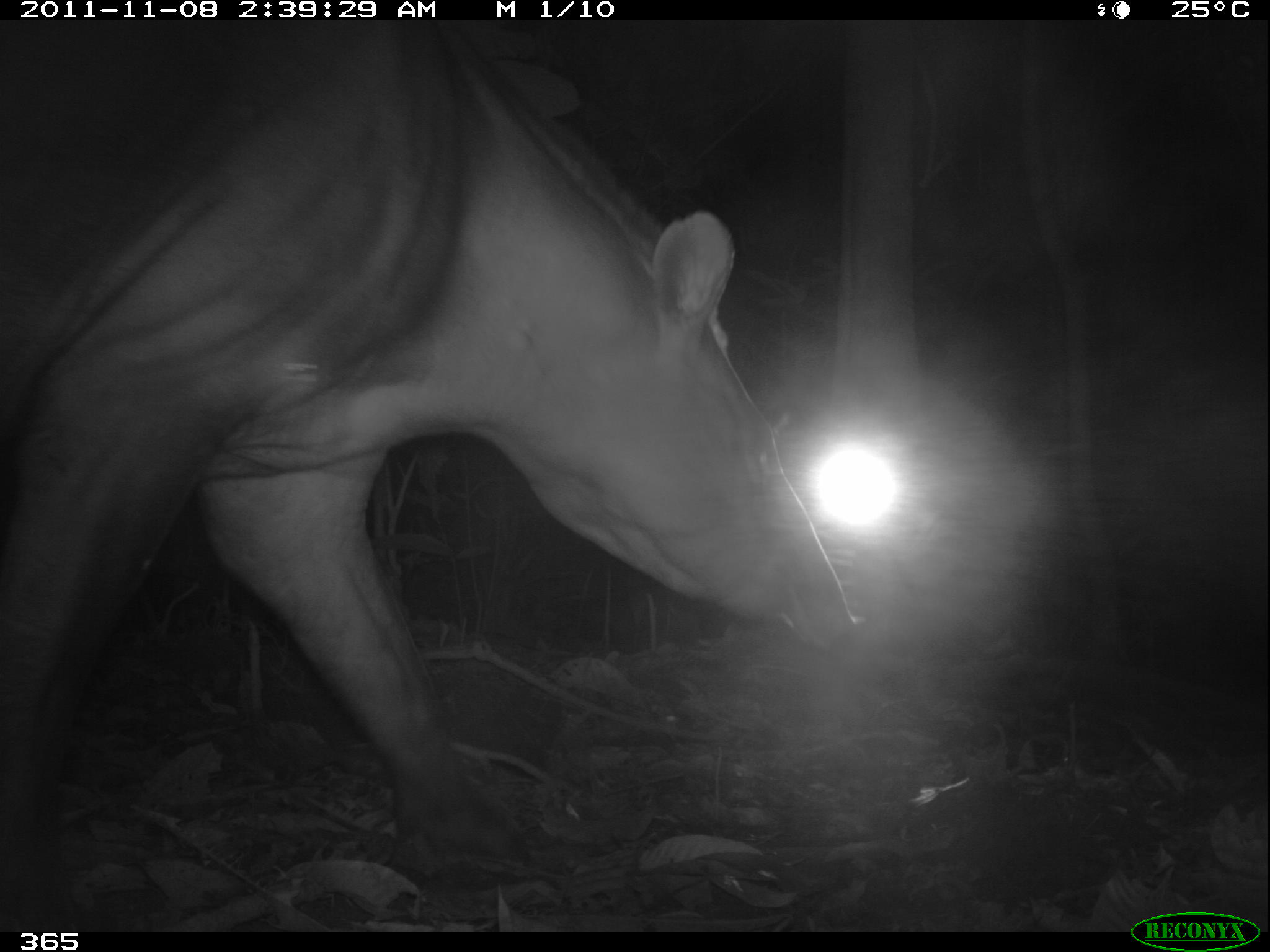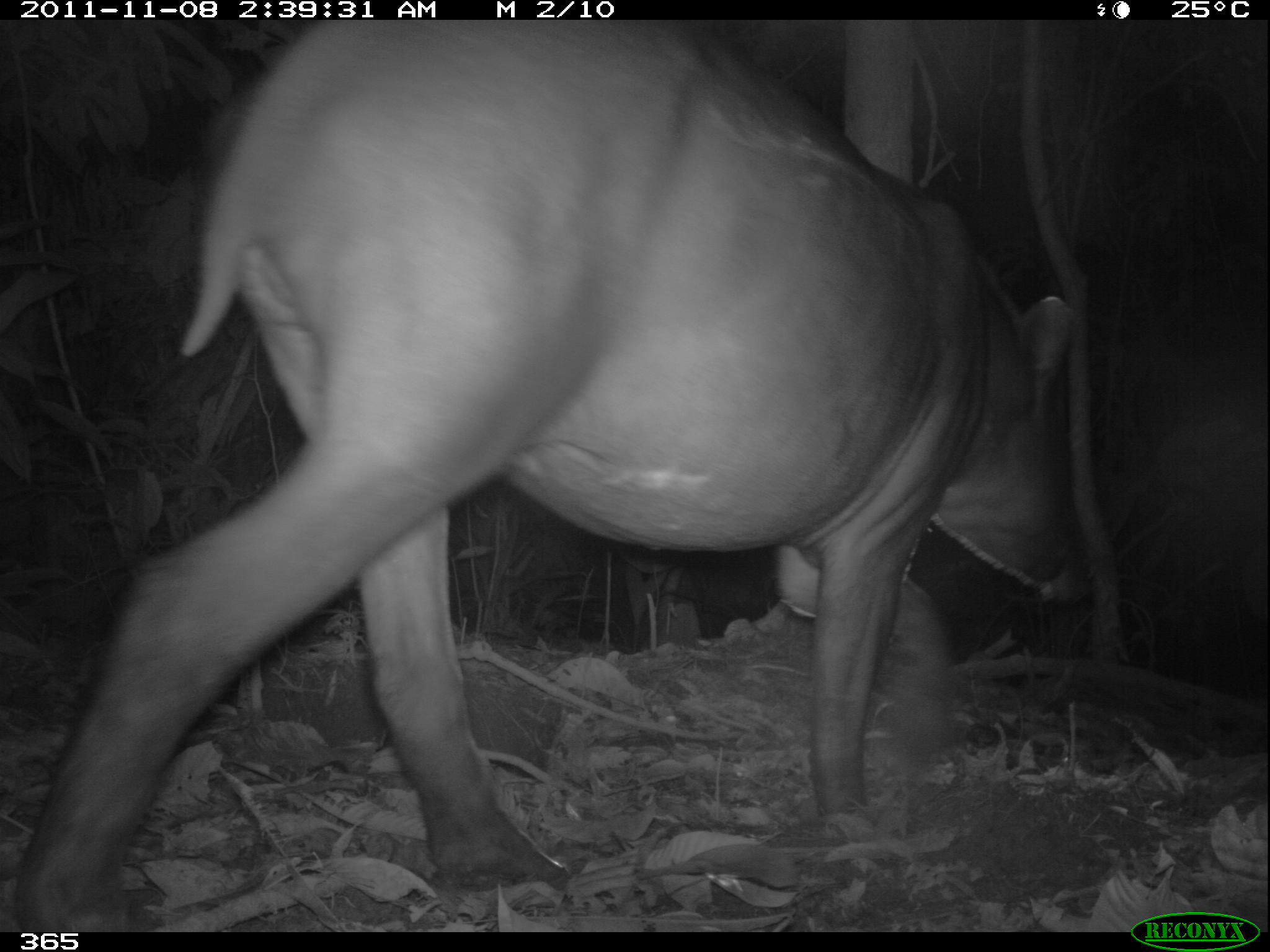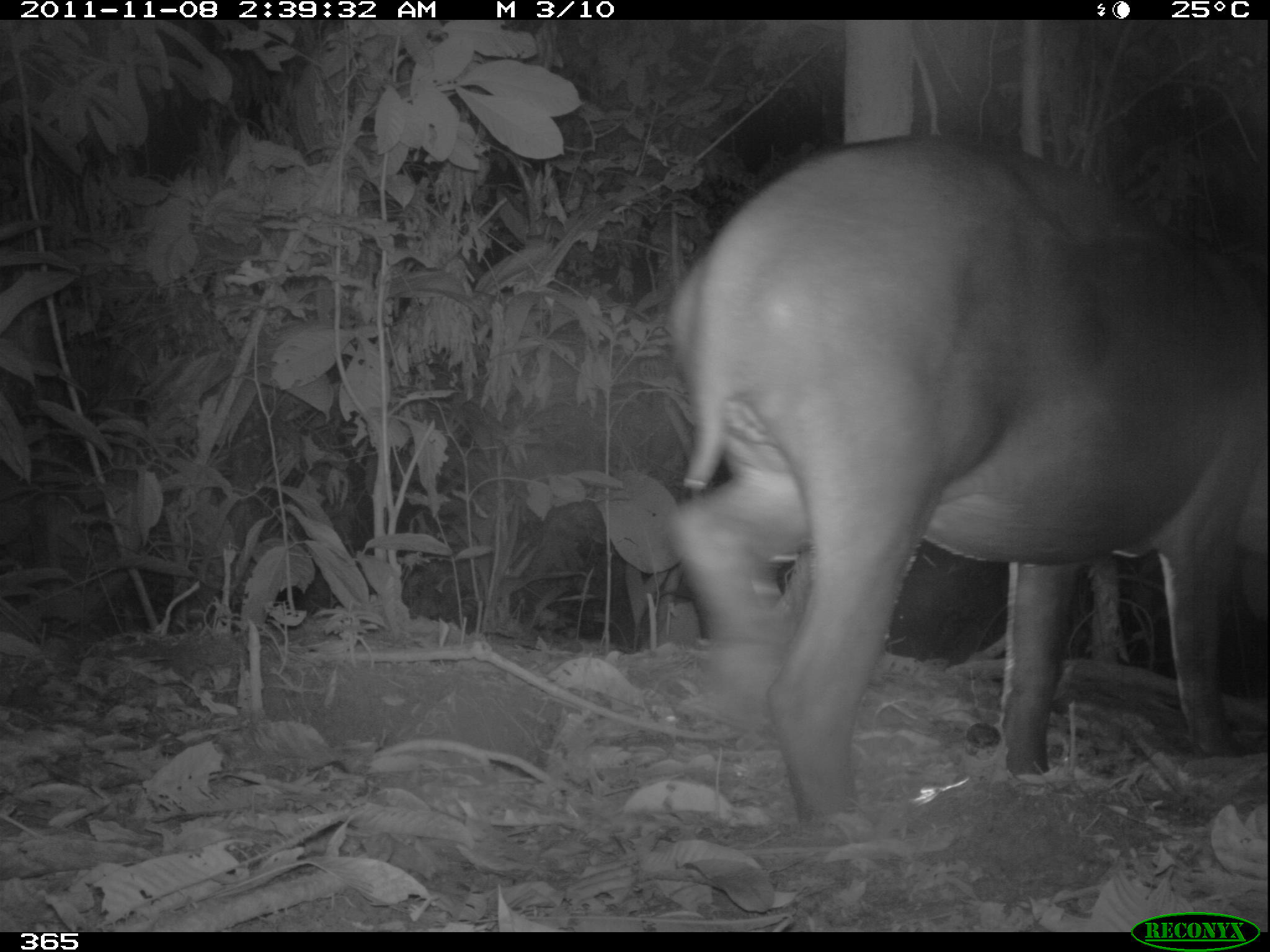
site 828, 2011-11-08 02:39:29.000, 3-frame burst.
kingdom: Animalia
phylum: Chordata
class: Mammalia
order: Perissodactyla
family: Tapiridae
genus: Tapirus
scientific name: Tapirus terrestris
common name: south american tapir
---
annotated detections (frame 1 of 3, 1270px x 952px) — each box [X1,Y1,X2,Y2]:
tapirus terrestris: [0,20,864,932]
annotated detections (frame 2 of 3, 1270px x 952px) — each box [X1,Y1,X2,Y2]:
tapirus terrestris: [11,20,1089,932]